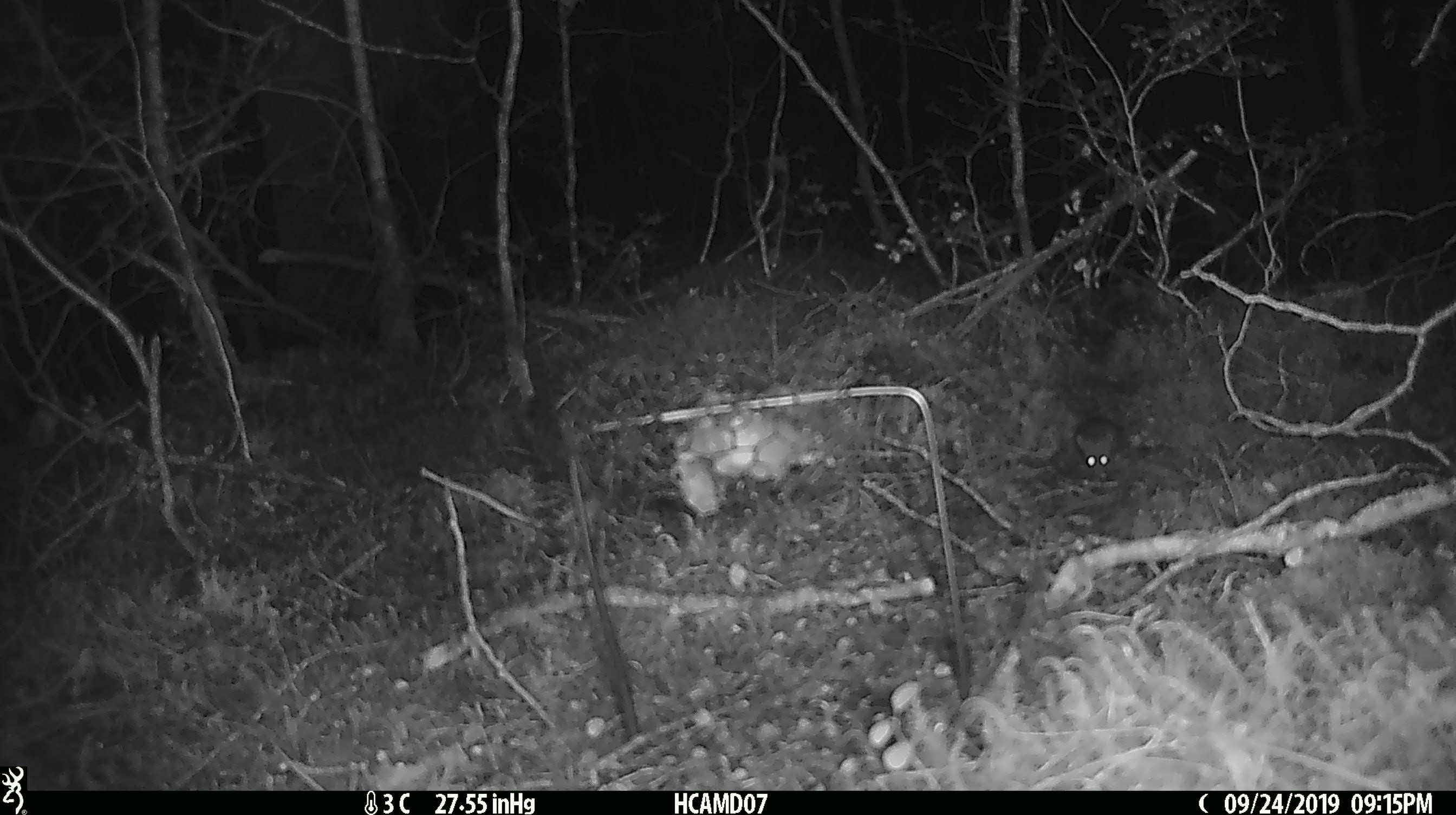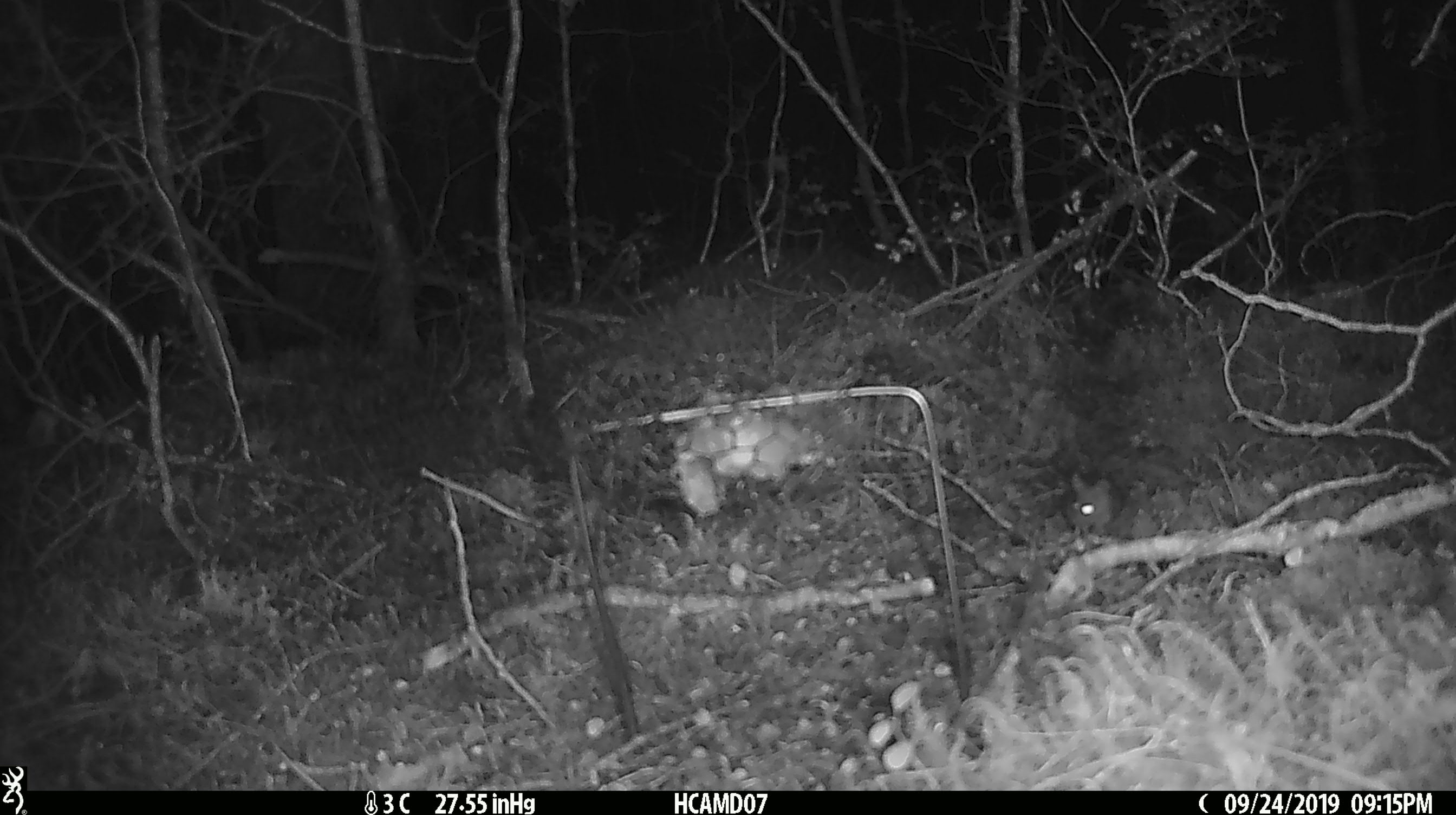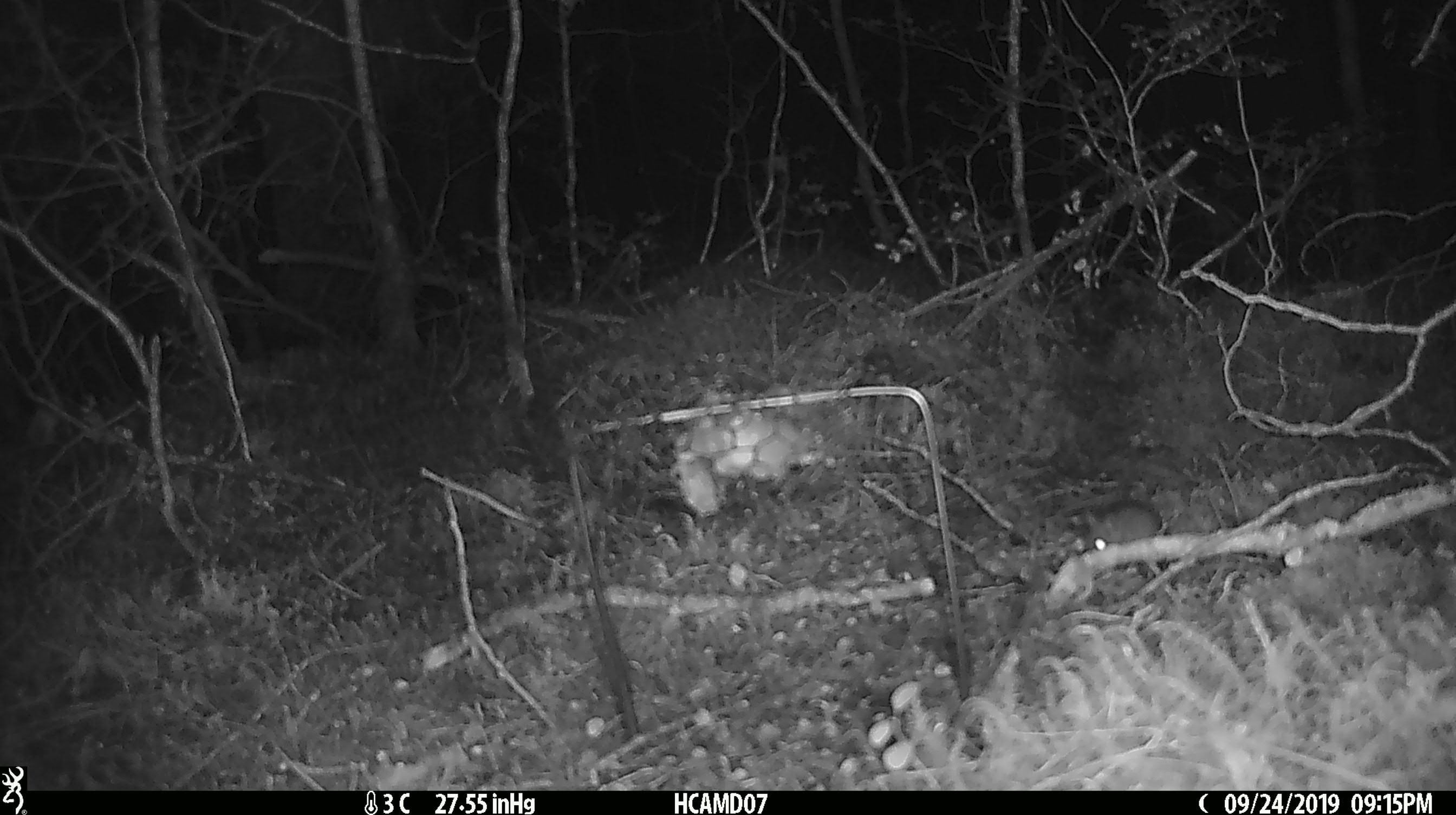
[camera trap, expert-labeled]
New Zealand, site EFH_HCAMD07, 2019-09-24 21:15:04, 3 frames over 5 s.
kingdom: Animalia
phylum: Chordata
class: Mammalia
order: Rodentia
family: Muridae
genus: Mus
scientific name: Mus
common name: mouse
Mouse (Mus).